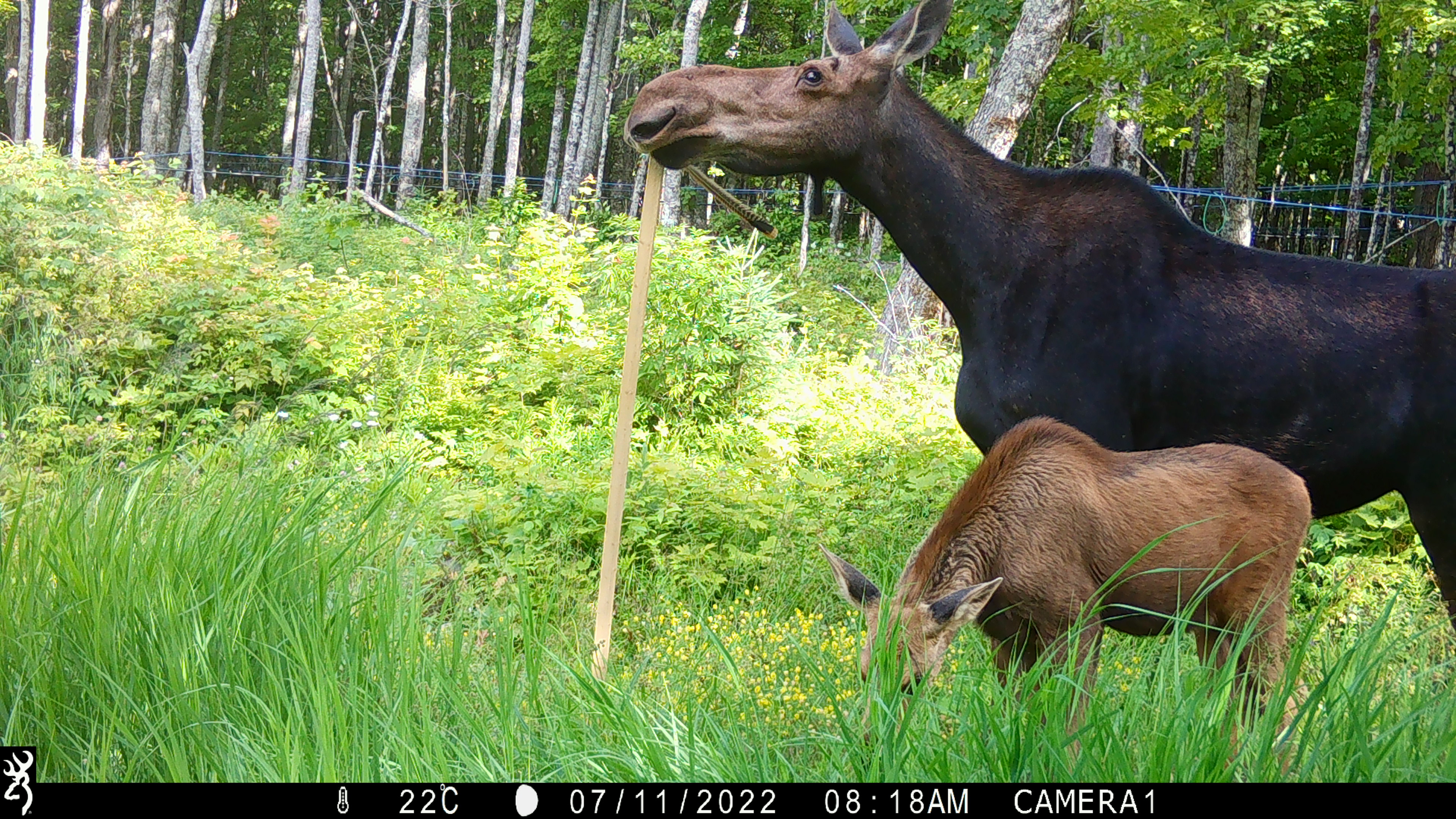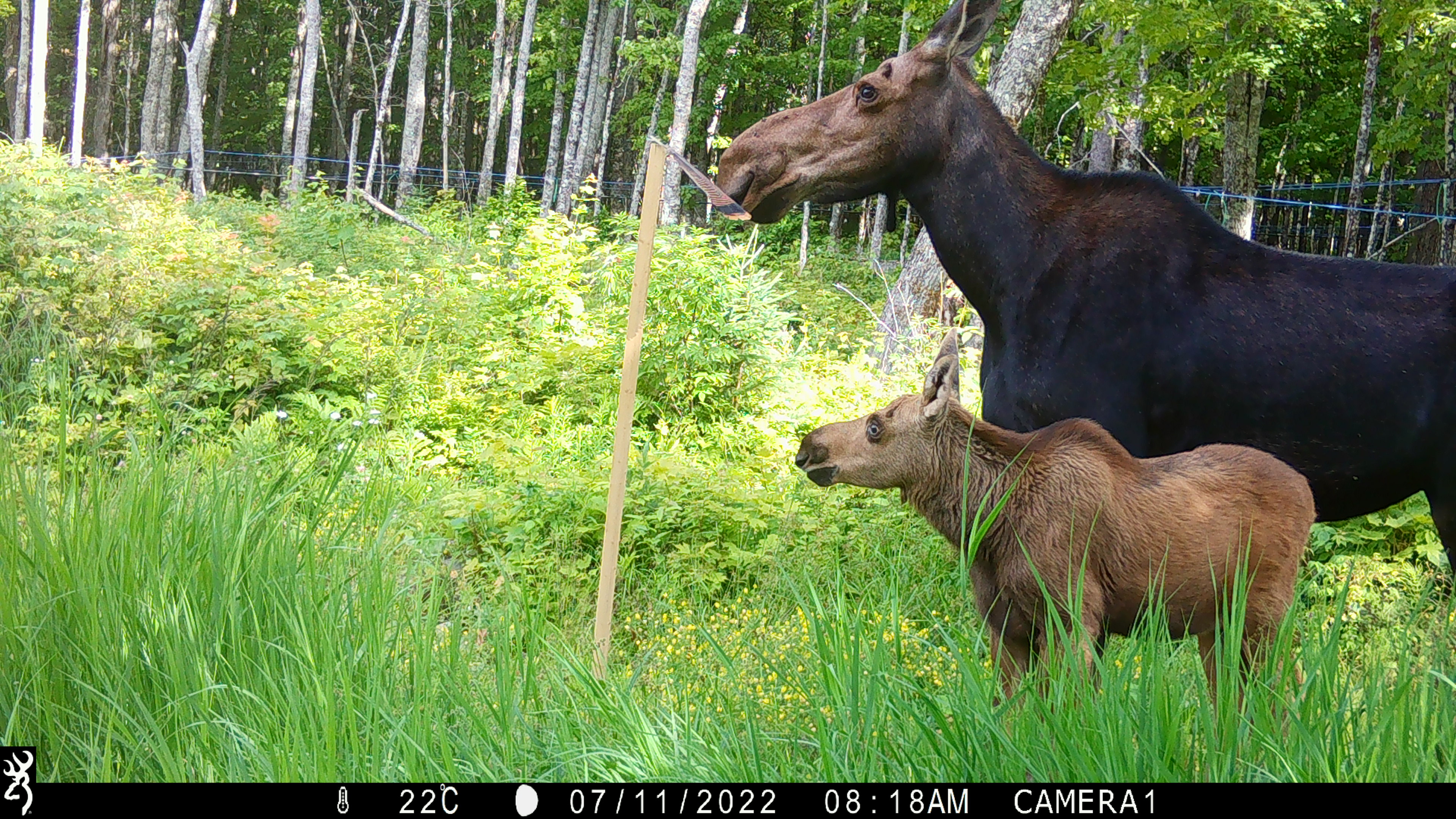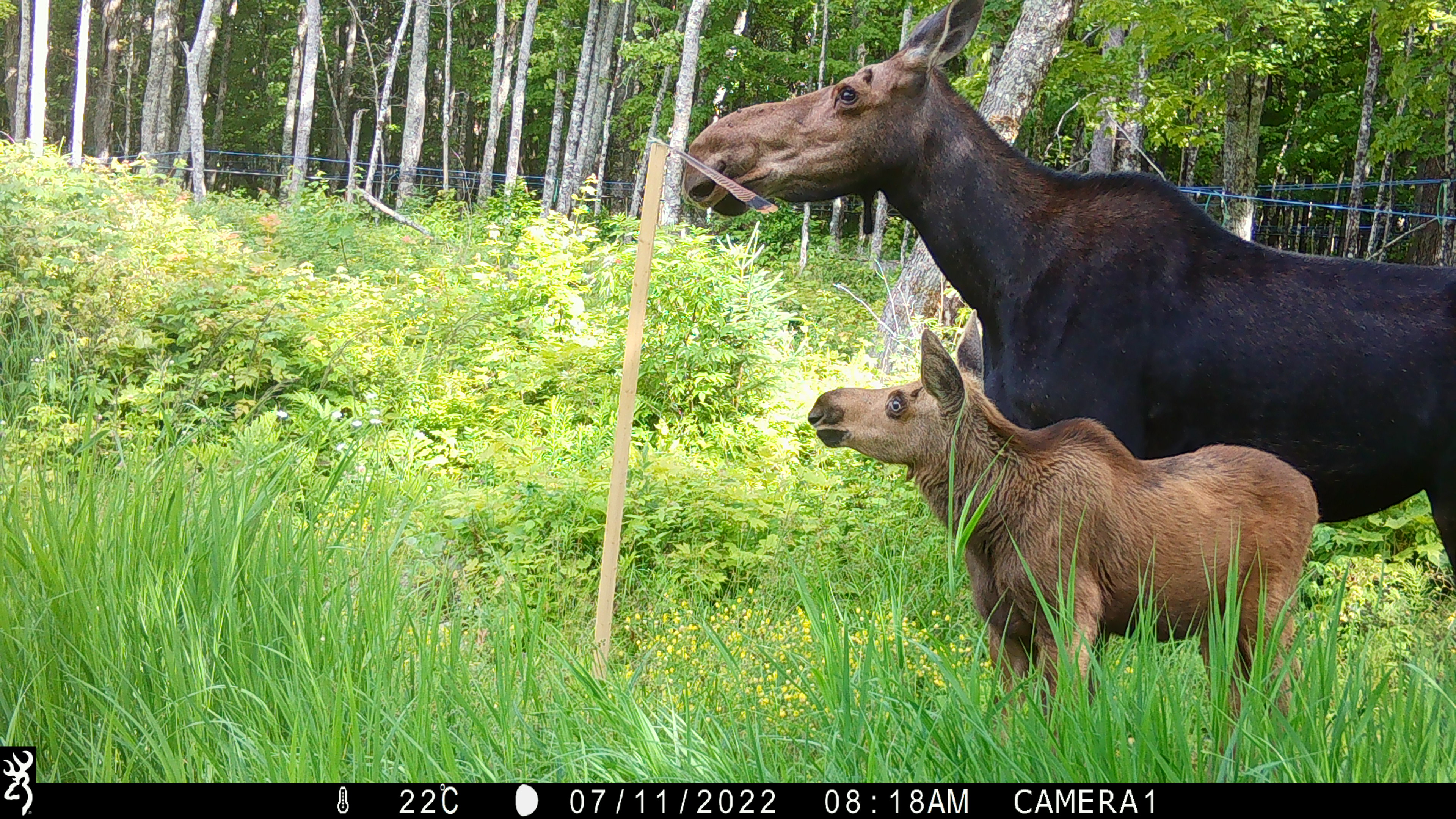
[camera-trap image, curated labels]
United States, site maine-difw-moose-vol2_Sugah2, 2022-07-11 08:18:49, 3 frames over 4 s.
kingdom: Animalia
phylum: Chordata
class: Mammalia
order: Artiodactyla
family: Cervidae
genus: Alces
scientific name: Alces alces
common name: moose